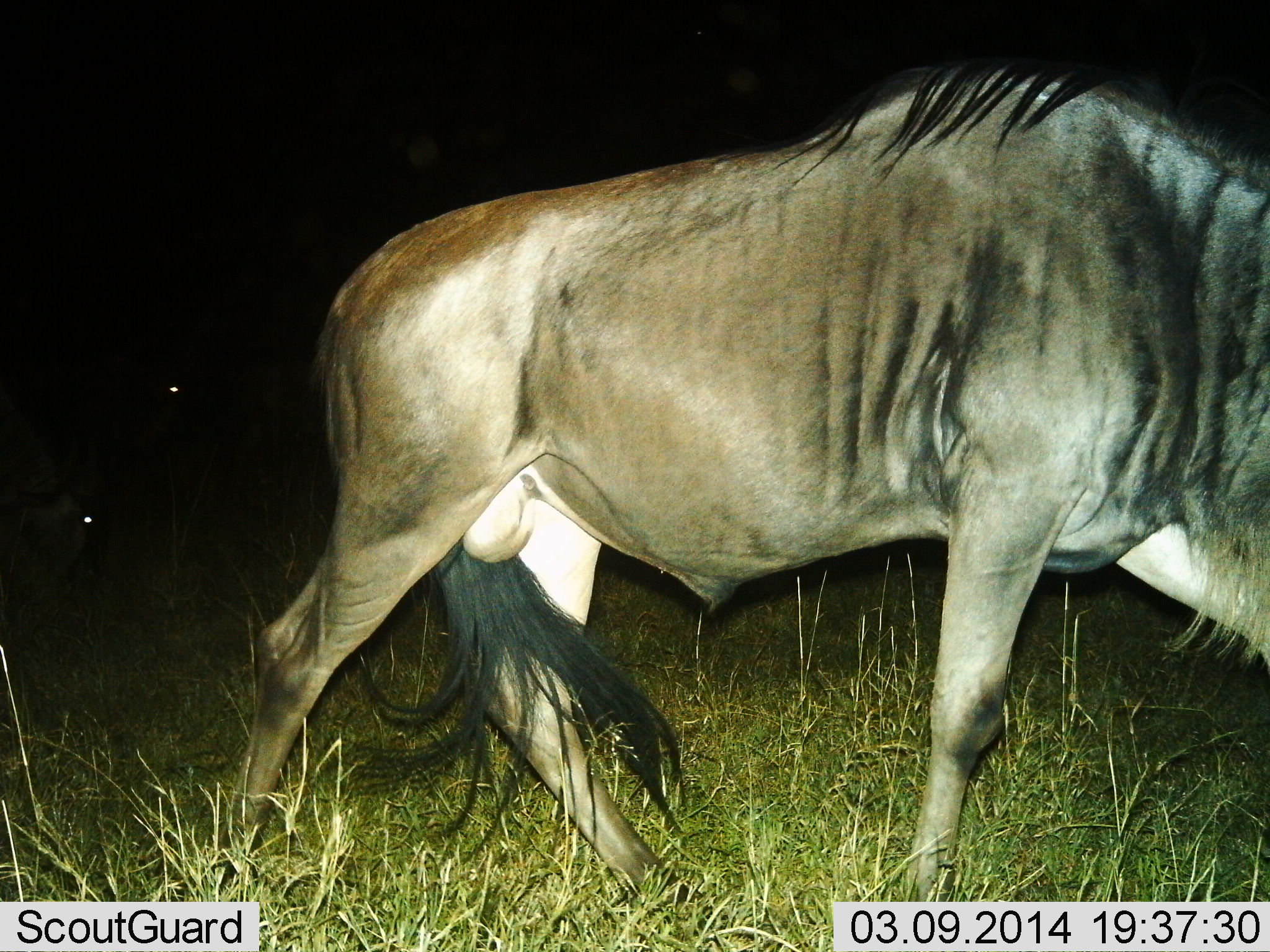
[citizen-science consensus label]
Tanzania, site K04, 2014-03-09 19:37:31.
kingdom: Animalia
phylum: Chordata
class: Mammalia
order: Artiodactyla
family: Bovidae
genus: Connochaetes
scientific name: Connochaetes taurinus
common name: blue wildebeest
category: wildebeest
Wildebeest (blue wildebeest) (Connochaetes taurinus), count 1. Behavior (volunteer vote fractions): standing 10%, resting 0%, moving 100%, interacting 0%. Young present (vote fraction): 0%. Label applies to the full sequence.